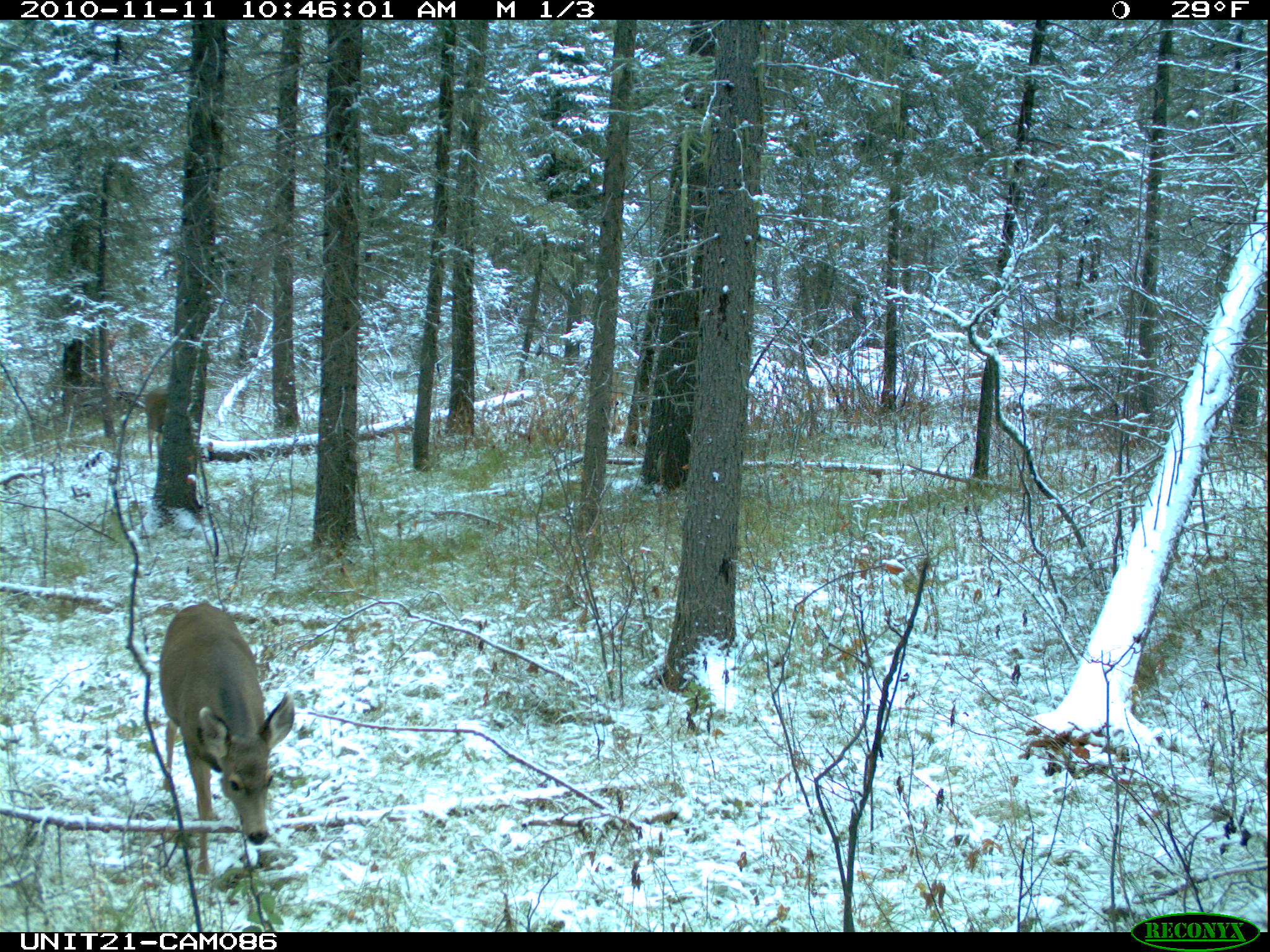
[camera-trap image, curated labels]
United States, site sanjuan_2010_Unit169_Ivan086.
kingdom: Animalia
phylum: Chordata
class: Mammalia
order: Artiodactyla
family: Cervidae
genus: Odocoileus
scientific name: Odocoileus hemionus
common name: mule deer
Odocoileus hemionus (mule deer).